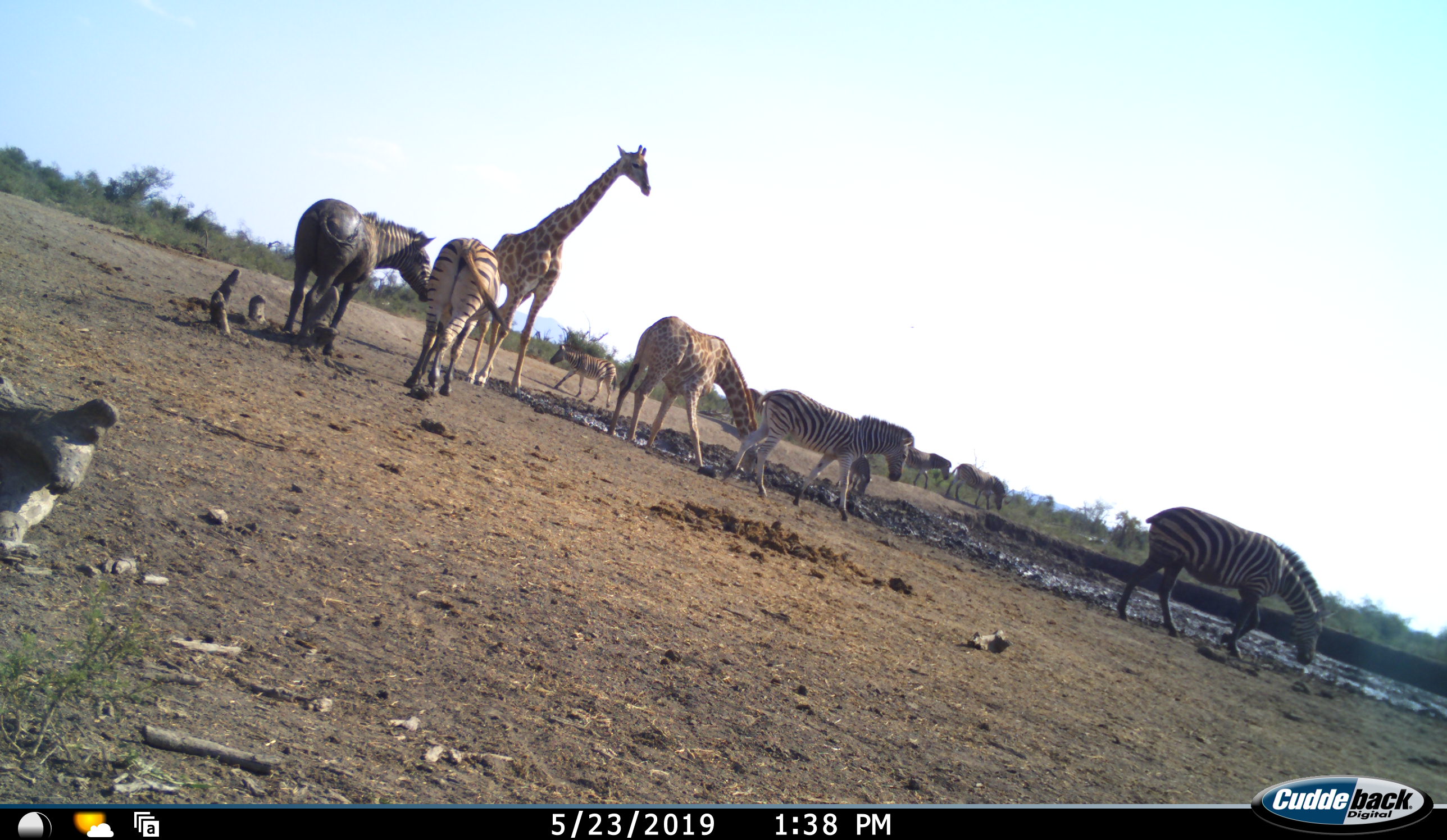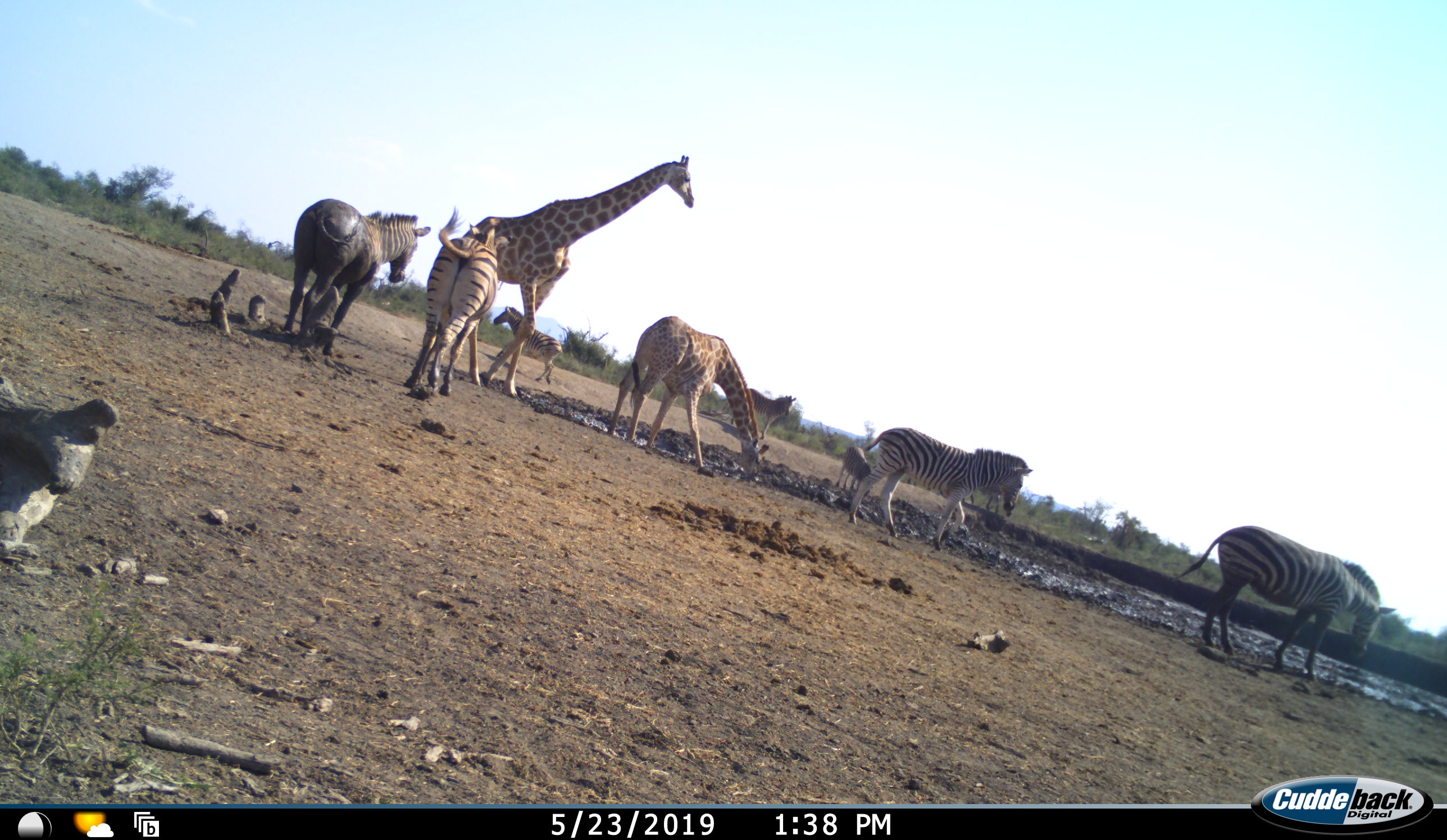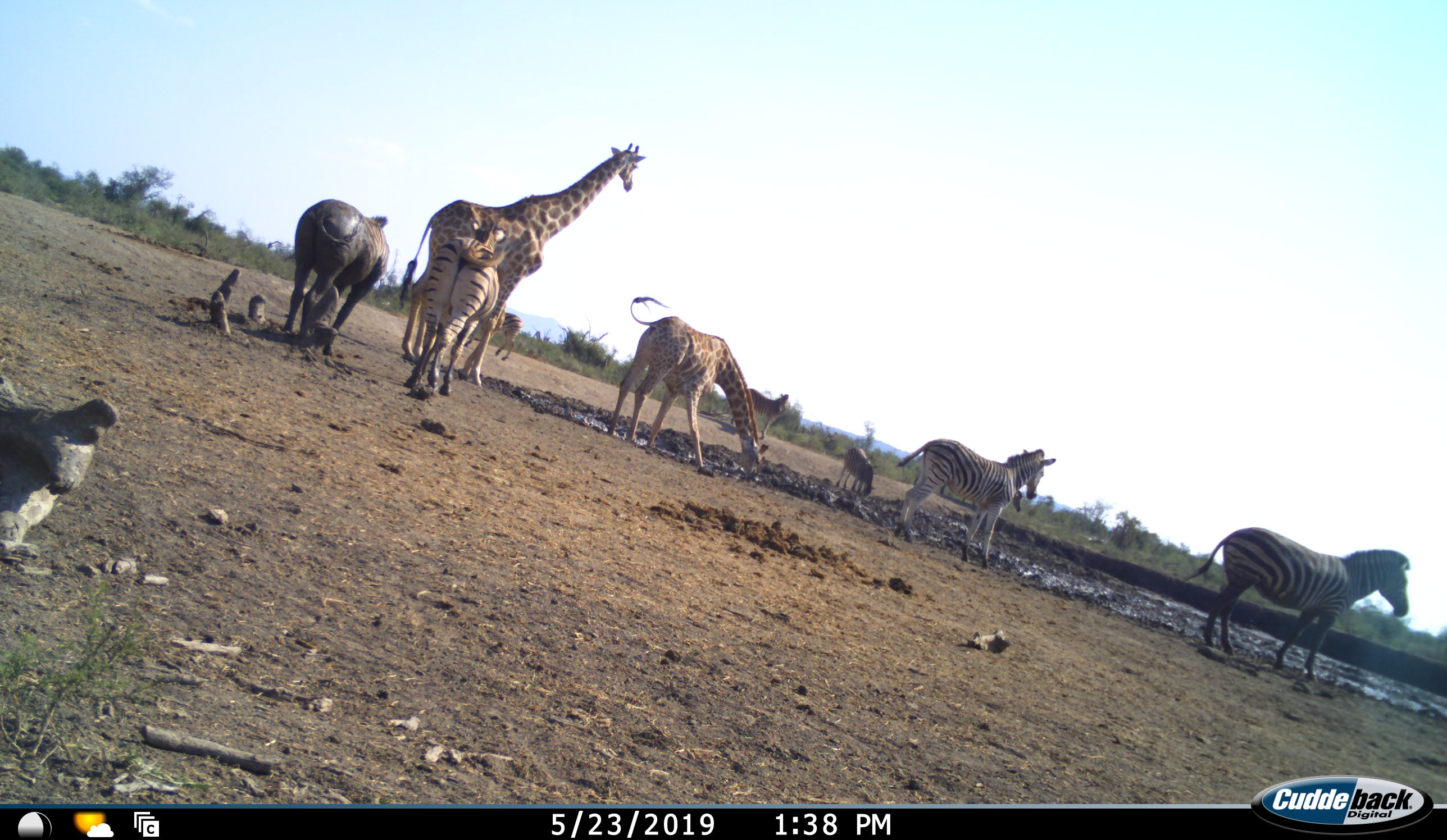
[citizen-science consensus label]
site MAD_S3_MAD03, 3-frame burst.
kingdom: Animalia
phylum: Chordata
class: Mammalia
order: Artiodactyla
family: Giraffidae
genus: Giraffa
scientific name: Giraffa camelopardalis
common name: giraffe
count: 2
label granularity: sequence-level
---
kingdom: Animalia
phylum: Chordata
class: Mammalia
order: Perissodactyla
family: Equidae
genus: Equus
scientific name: Equus quagga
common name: plains zebra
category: zebraplains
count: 7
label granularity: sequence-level